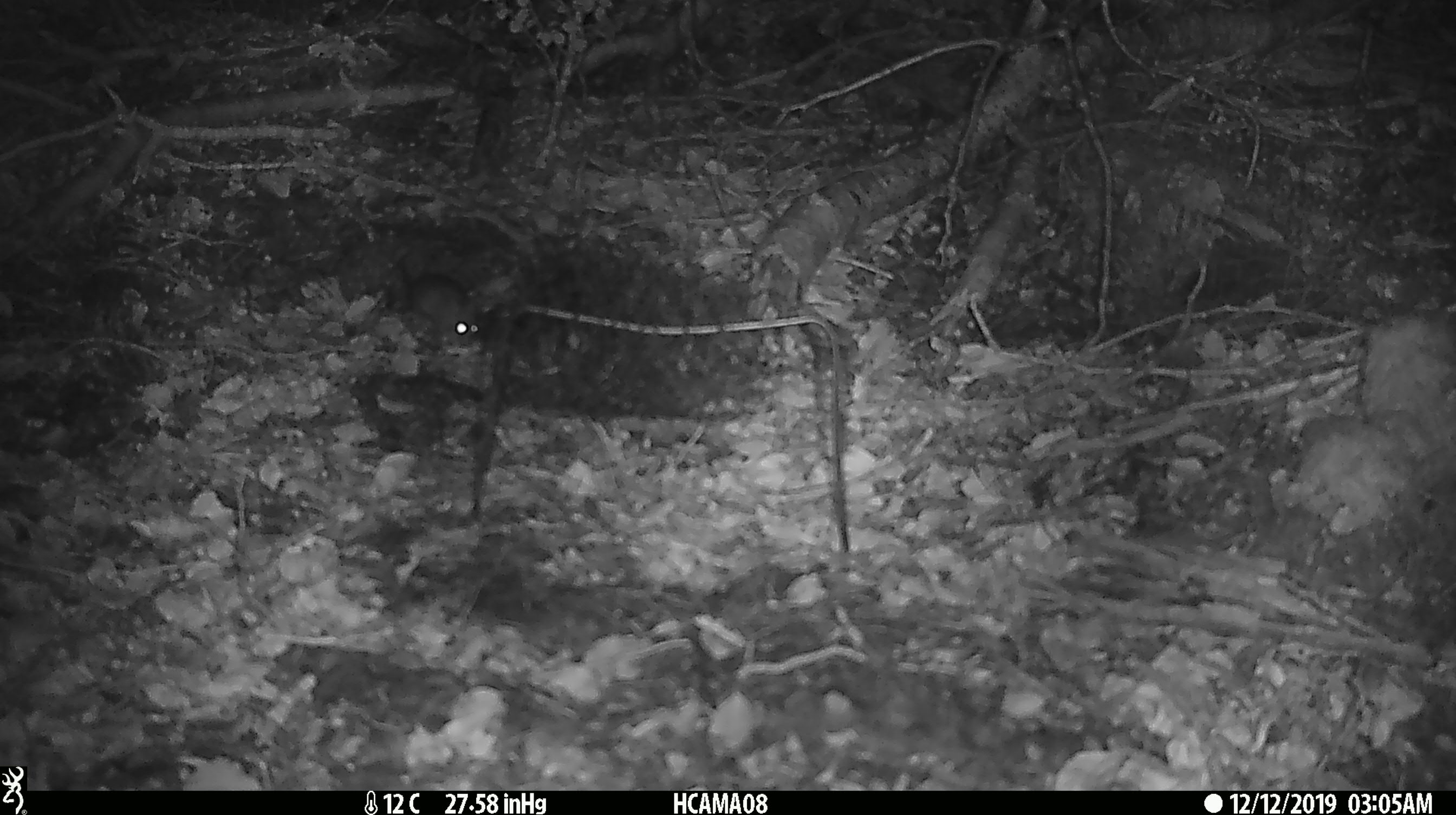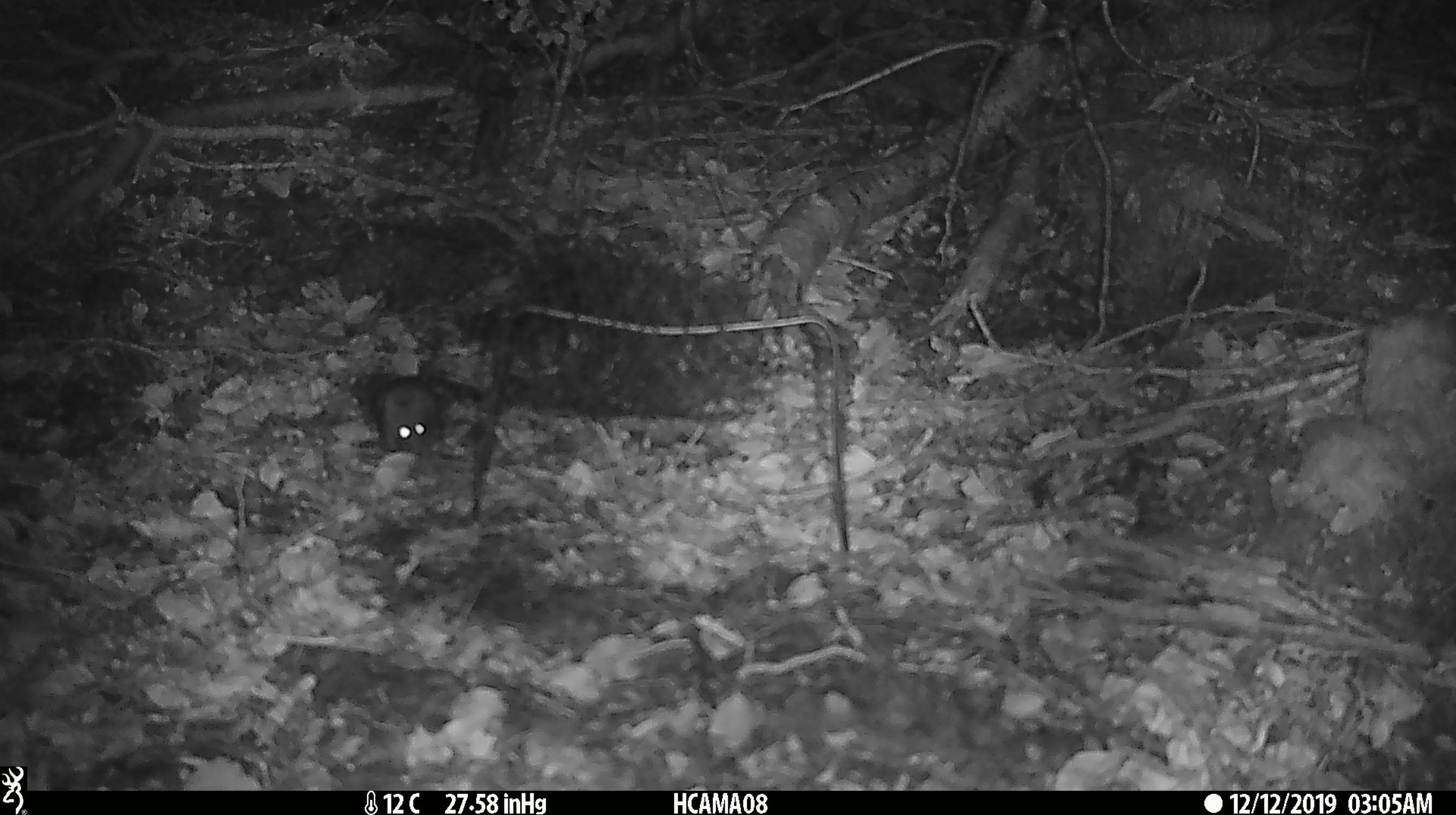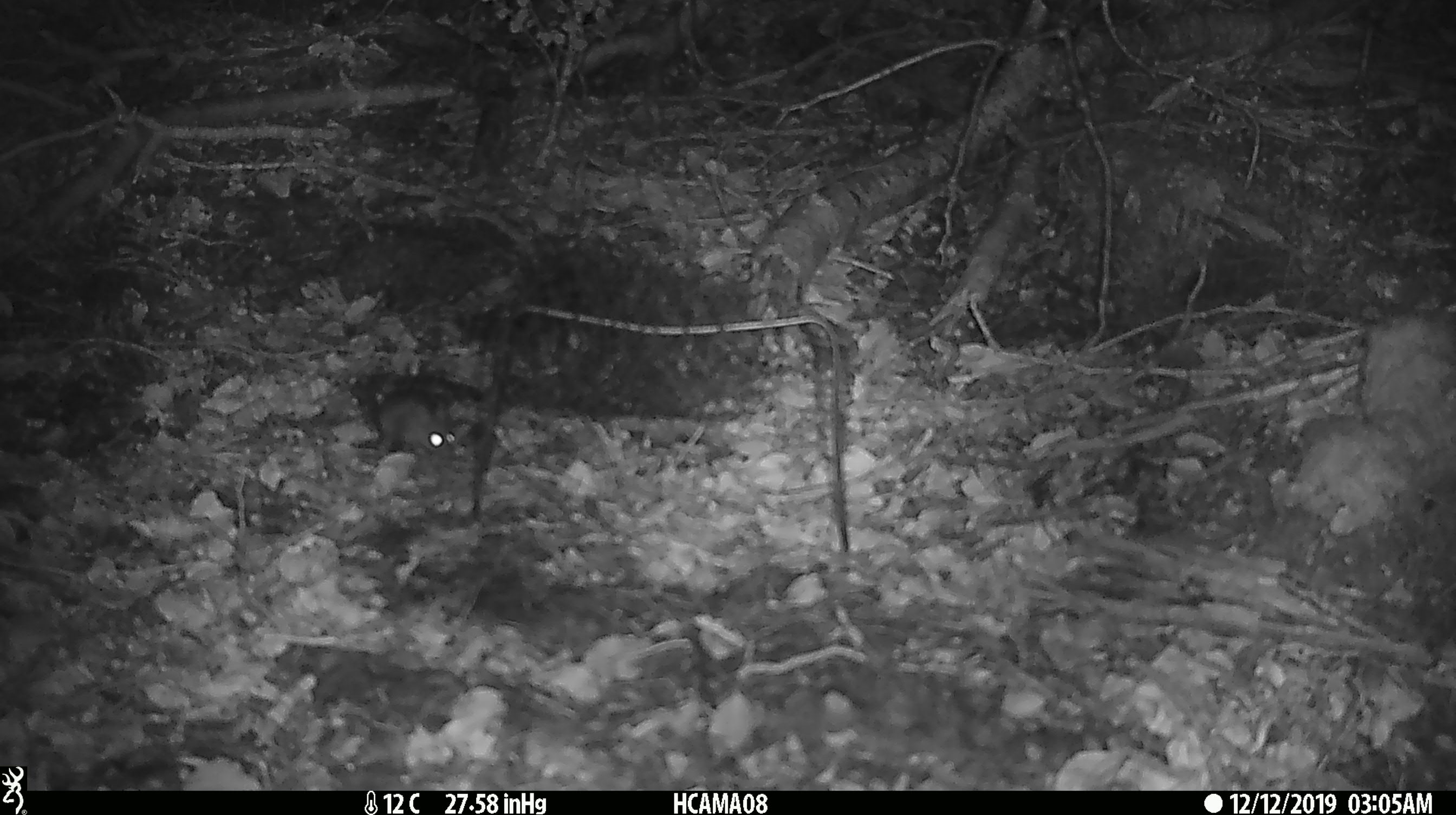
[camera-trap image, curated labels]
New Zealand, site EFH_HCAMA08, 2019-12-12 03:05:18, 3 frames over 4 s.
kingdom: Animalia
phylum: Chordata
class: Mammalia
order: Rodentia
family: Muridae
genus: Mus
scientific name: Mus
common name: mouse